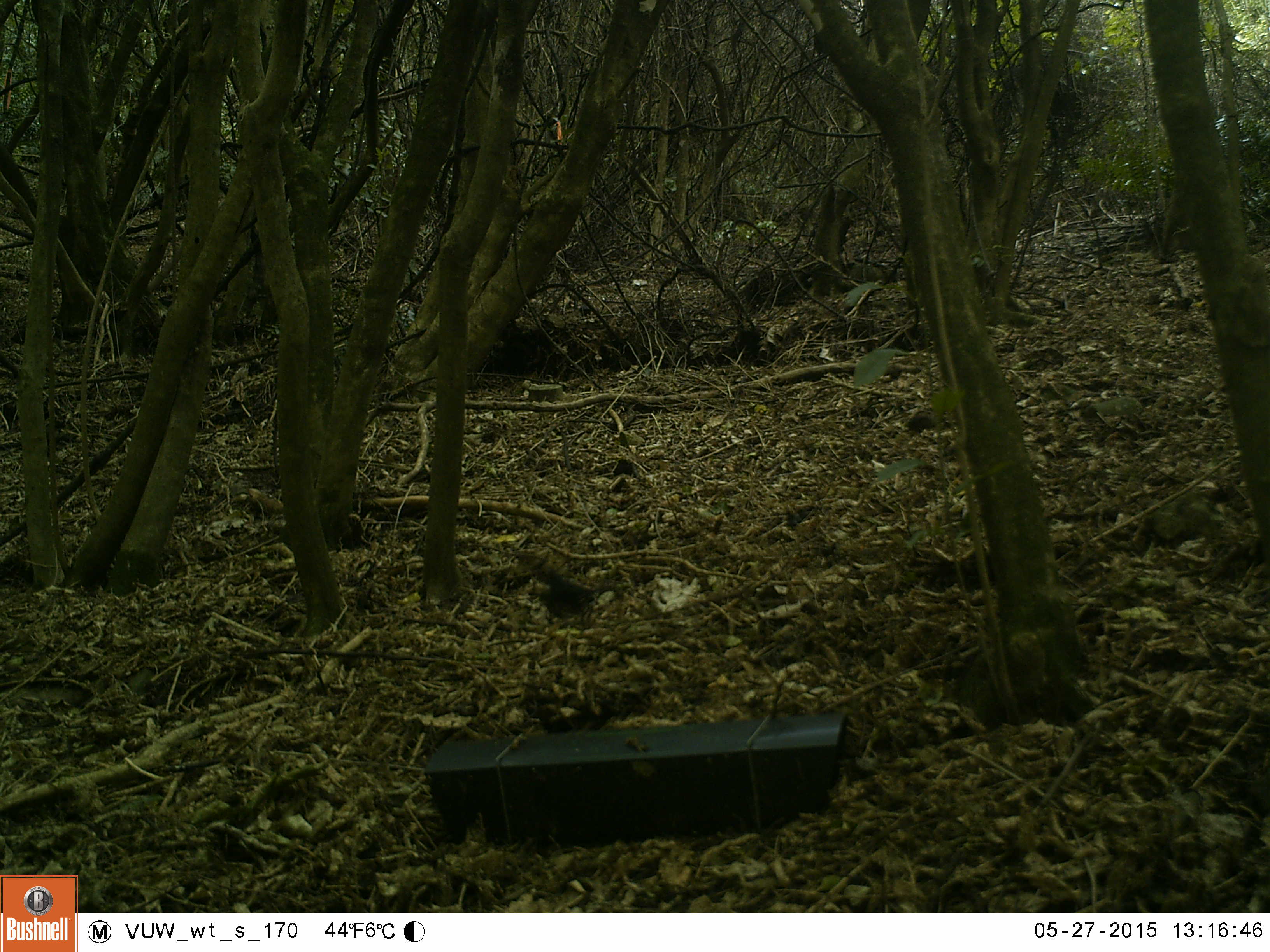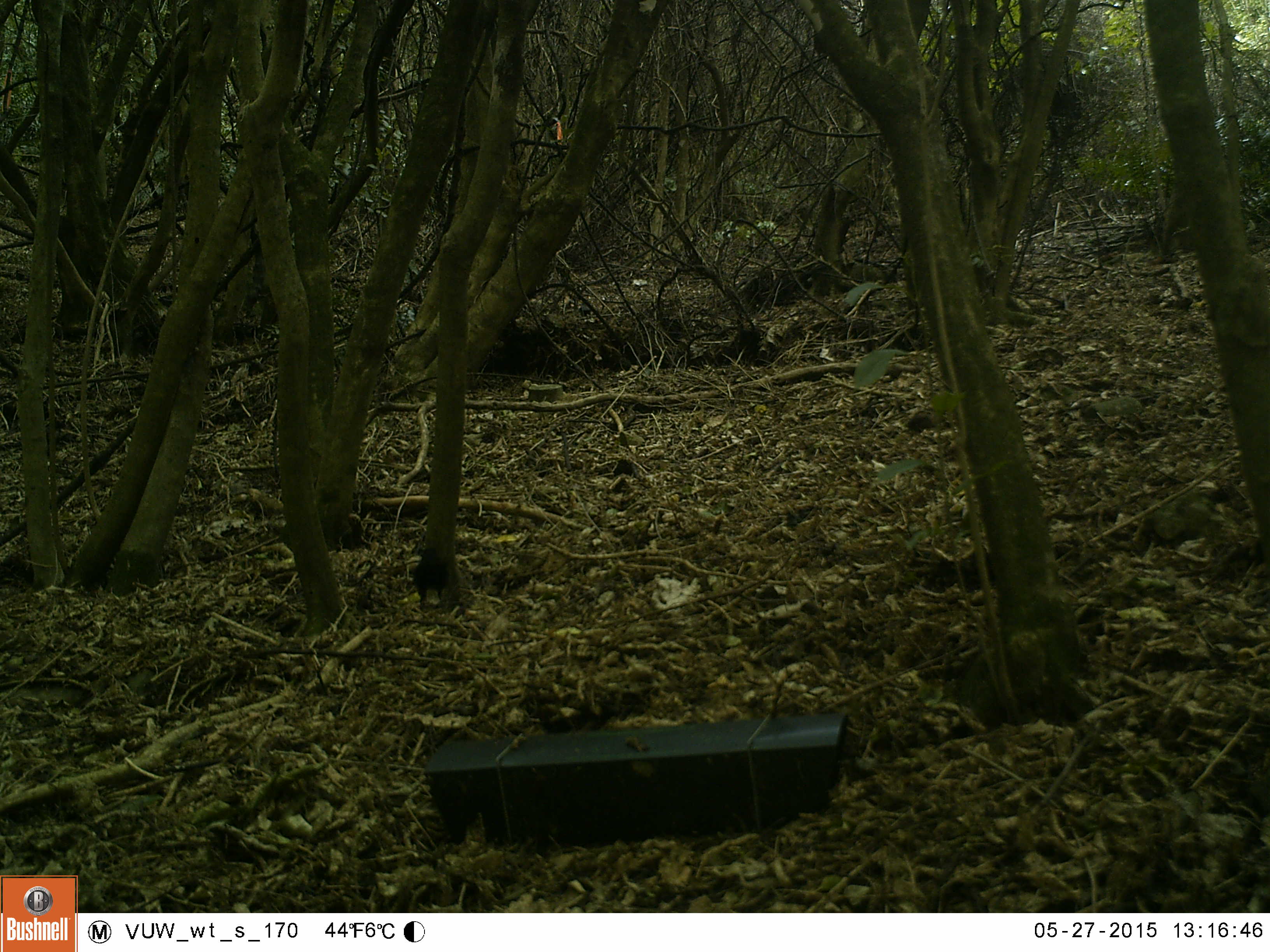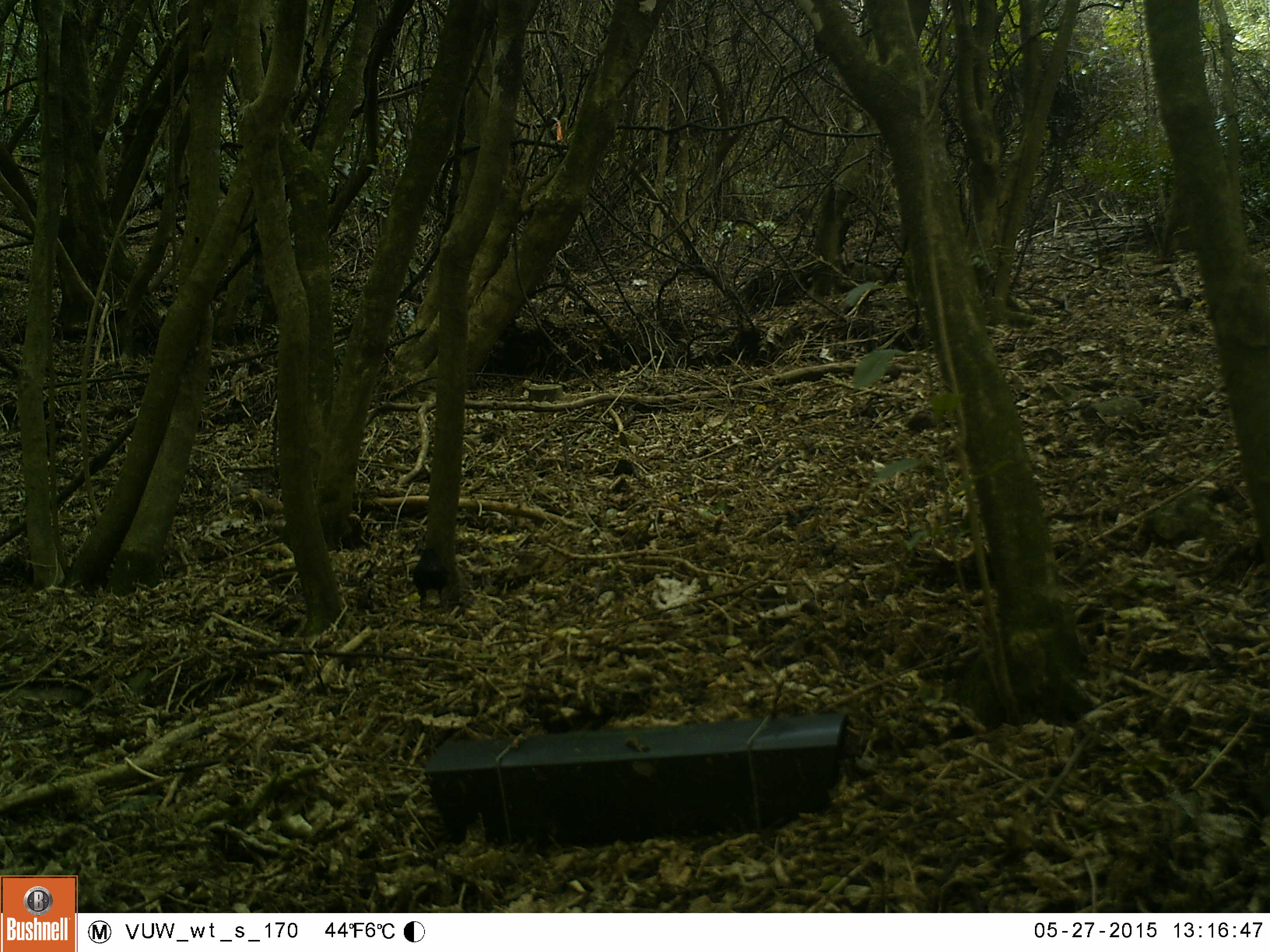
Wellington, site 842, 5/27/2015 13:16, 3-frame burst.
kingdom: Animalia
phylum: Chordata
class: Aves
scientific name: Aves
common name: bird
Bird (Aves).